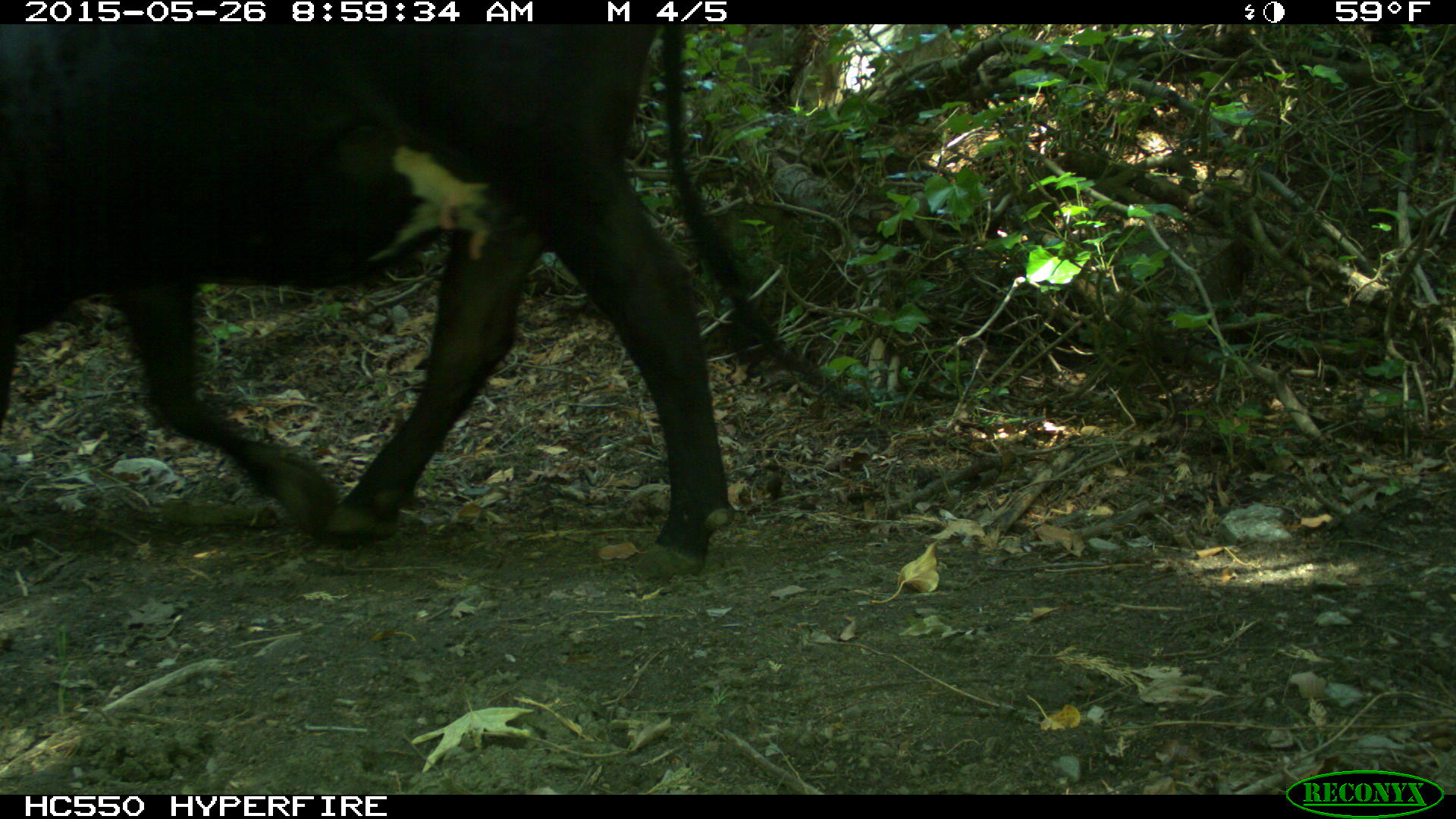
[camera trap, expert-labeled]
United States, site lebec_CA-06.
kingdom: Animalia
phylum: Chordata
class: Mammalia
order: Artiodactyla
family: Bovidae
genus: Bos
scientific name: Bos taurus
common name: domestic cow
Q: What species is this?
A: Bos taurus (domestic cow).